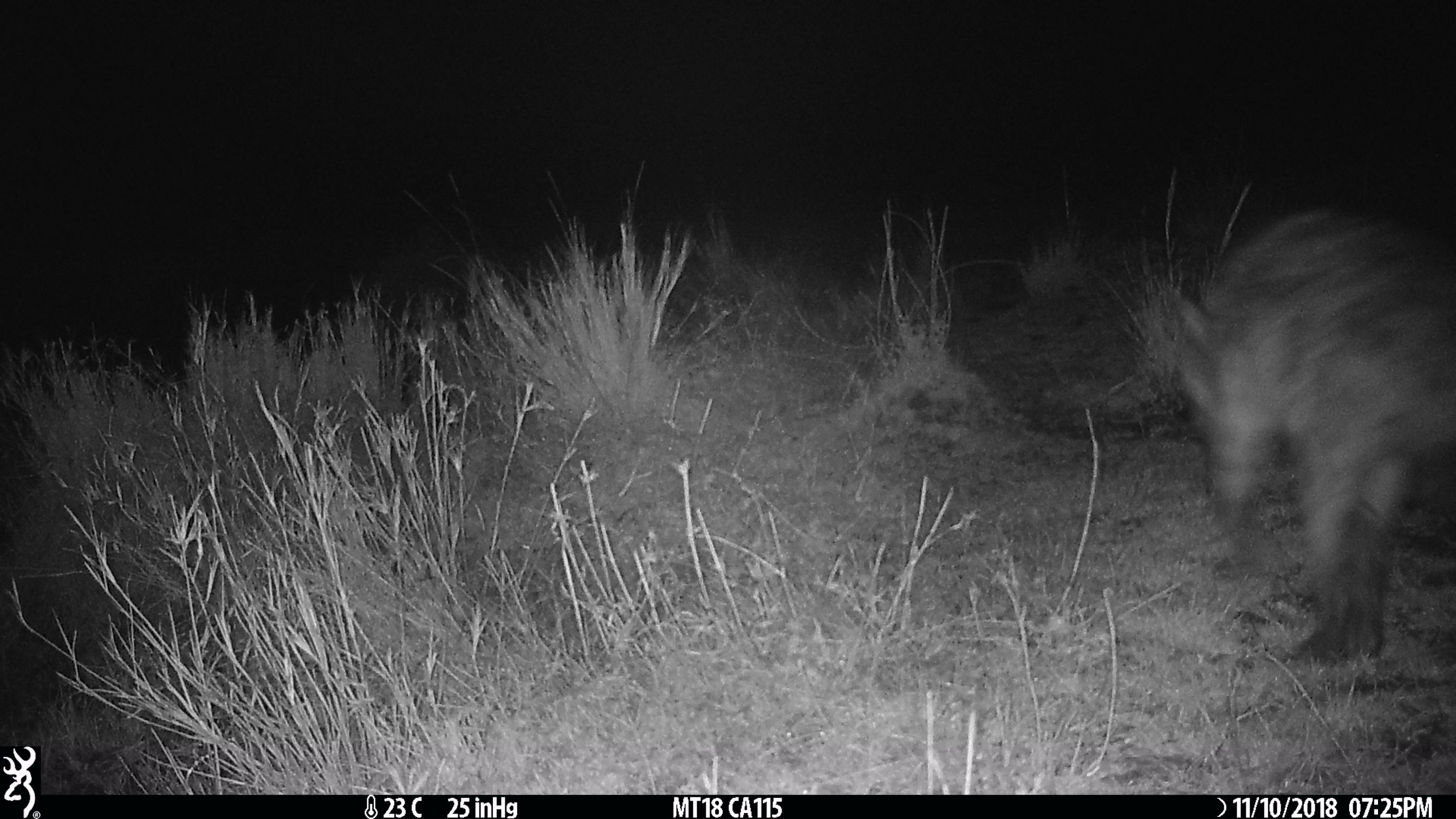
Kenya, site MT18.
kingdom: Animalia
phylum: Chordata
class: Mammalia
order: Carnivora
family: Hyaenidae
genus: Crocuta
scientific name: Crocuta crocuta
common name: spotted hyena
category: hyena spotted